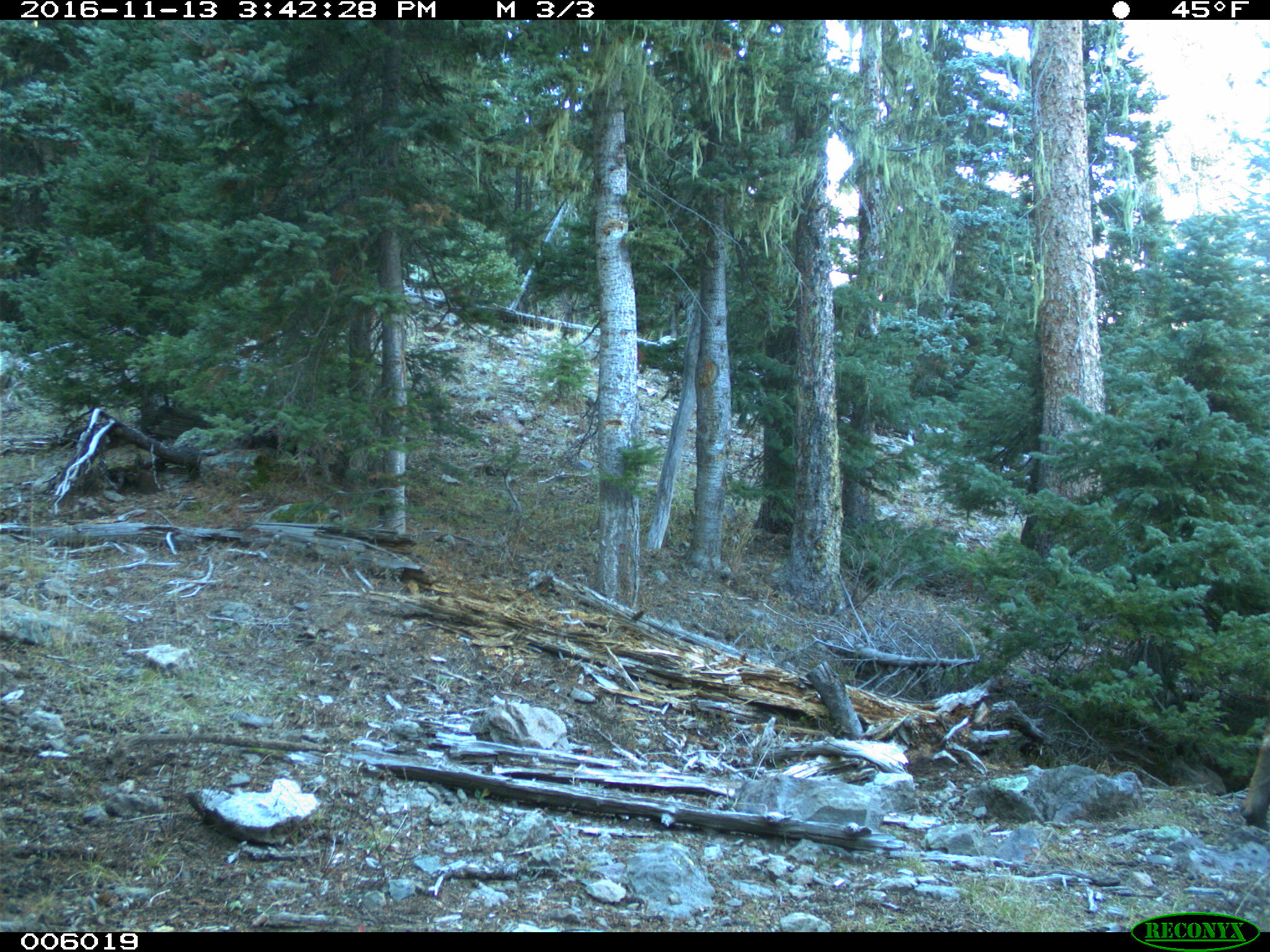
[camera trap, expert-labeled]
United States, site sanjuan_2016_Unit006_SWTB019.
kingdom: Animalia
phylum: Chordata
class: Mammalia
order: Artiodactyla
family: Cervidae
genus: Cervus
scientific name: Cervus elaphus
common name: red deer